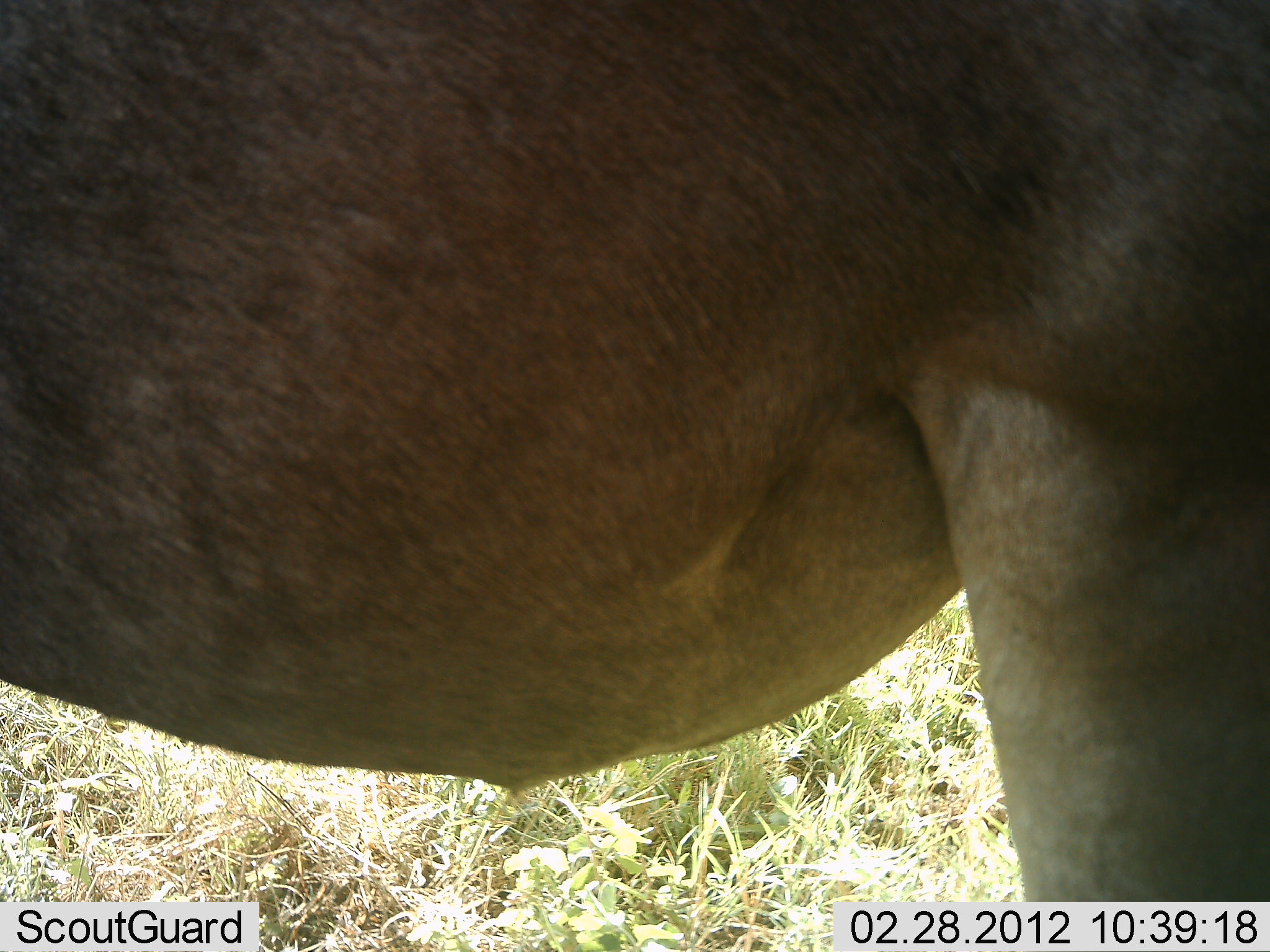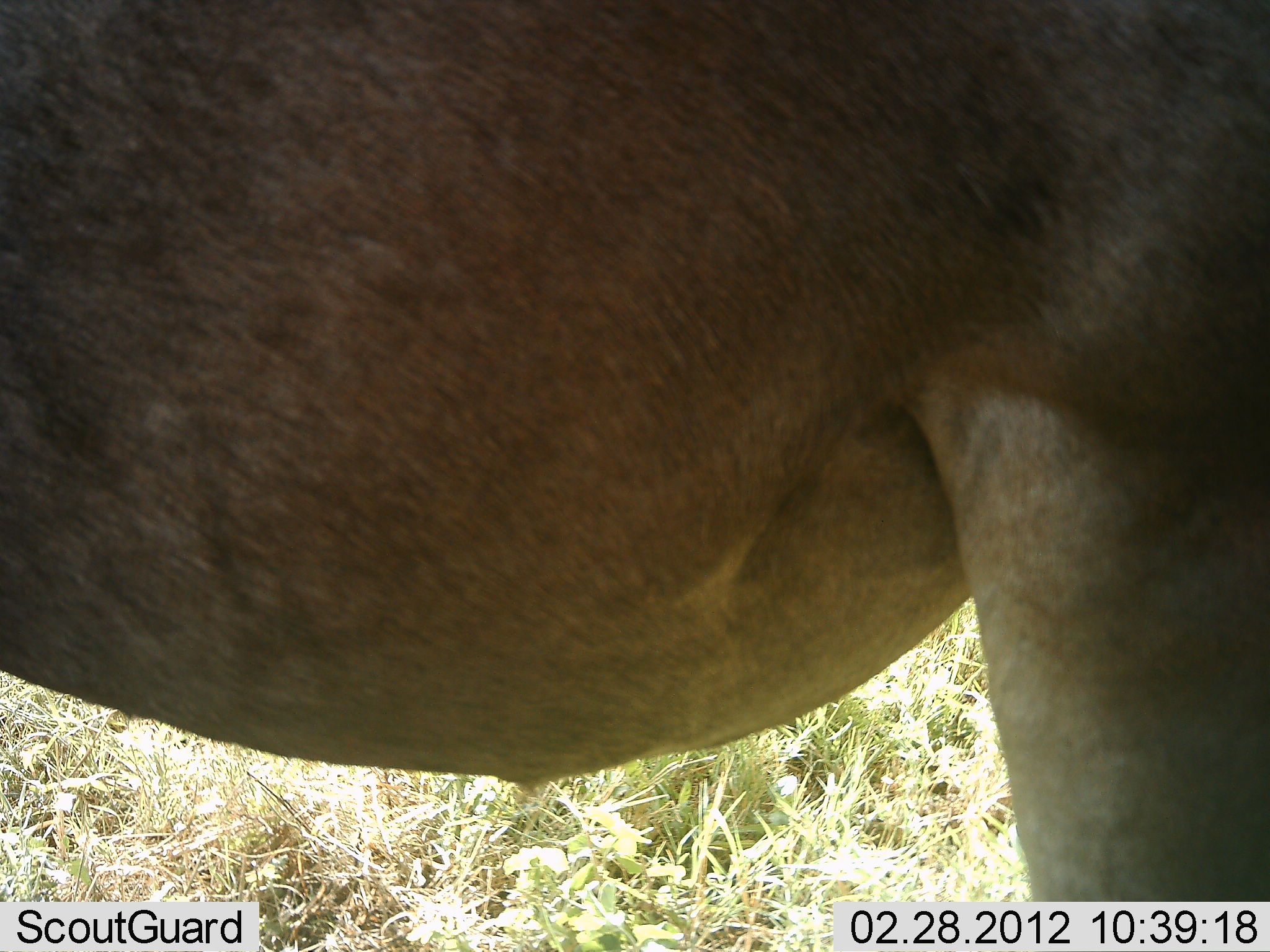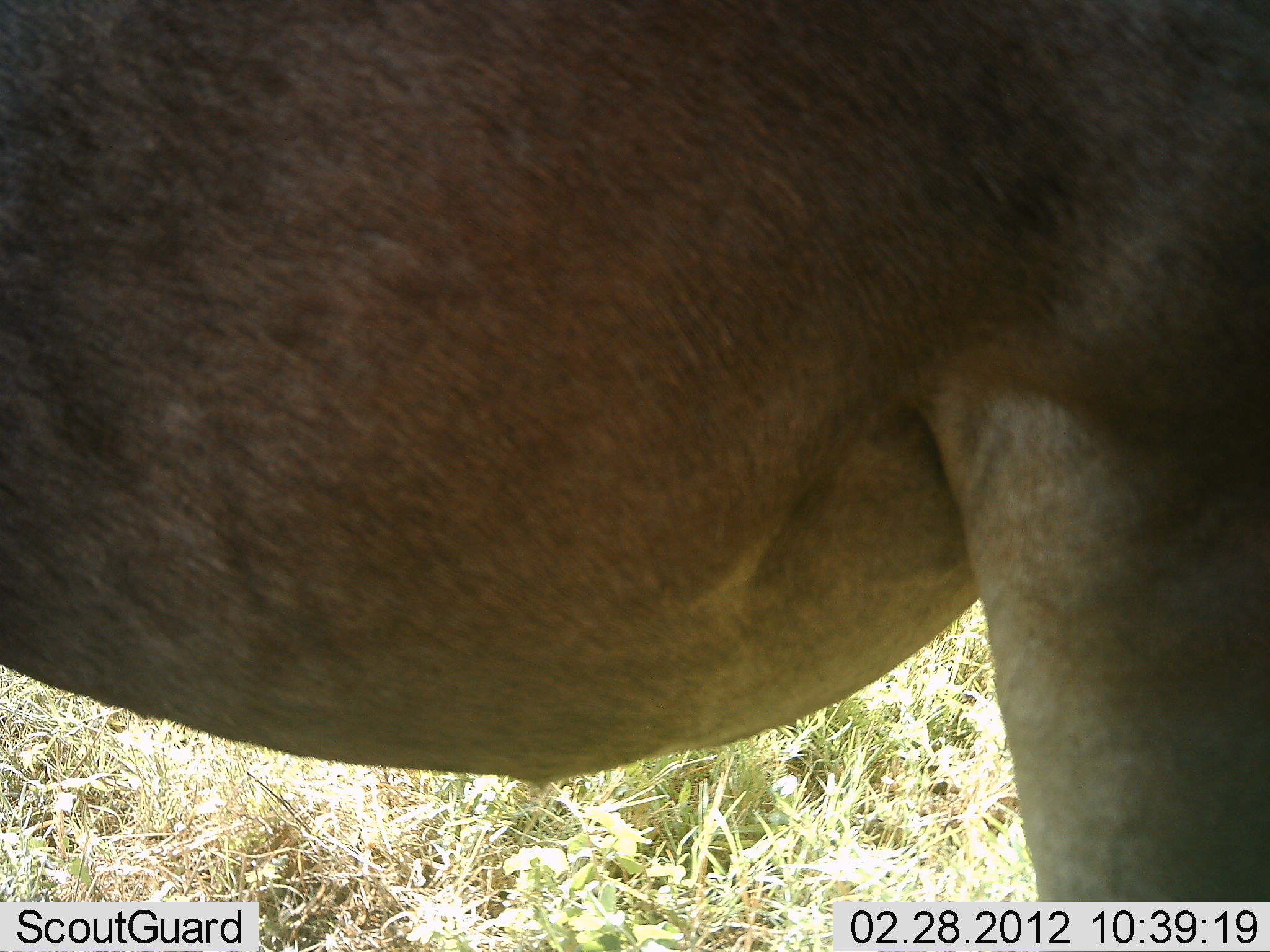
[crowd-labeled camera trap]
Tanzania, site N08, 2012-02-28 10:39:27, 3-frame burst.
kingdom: Animalia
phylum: Chordata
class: Mammalia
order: Artiodactyla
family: Bovidae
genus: Alcelaphus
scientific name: Alcelaphus buselaphus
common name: hartebeest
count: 1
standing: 100%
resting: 0%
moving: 0%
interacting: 0%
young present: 0%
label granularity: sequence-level